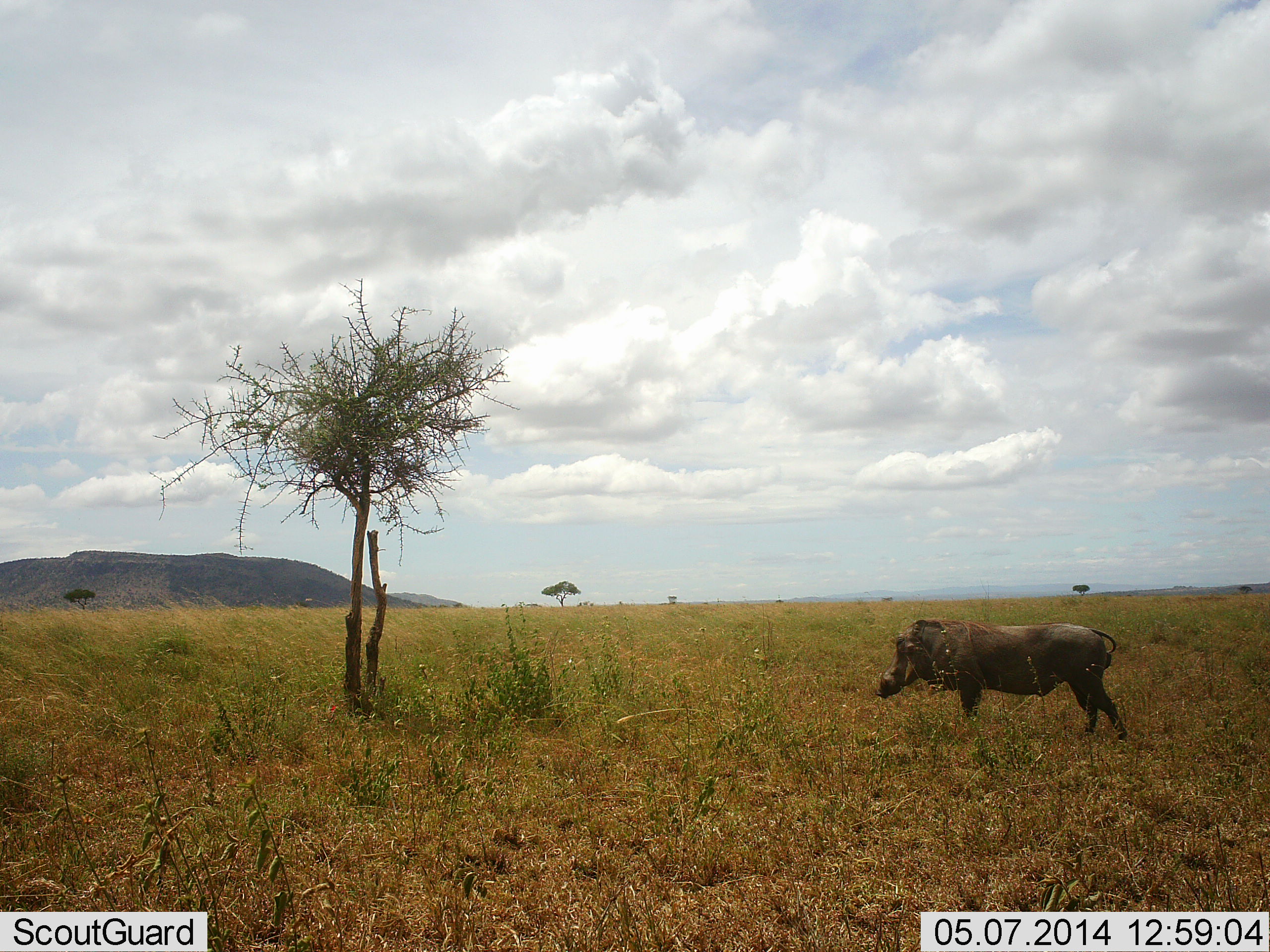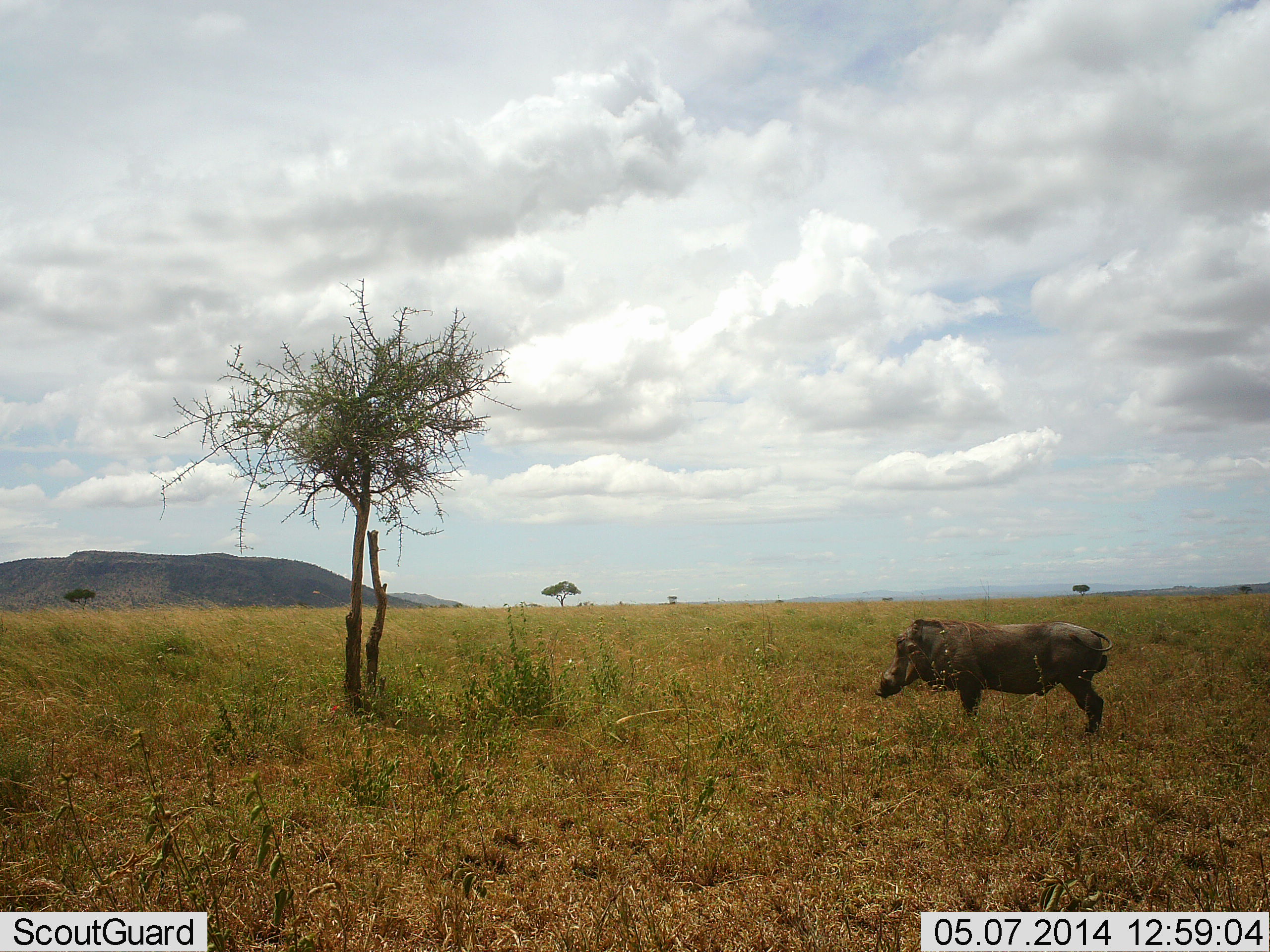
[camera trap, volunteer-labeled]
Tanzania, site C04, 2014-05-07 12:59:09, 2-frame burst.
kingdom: Animalia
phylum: Chordata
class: Mammalia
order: Artiodactyla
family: Suidae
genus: Phacochoerus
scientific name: Phacochoerus africanus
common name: warthog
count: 1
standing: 100%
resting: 10%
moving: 0%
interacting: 0%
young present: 0%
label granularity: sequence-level